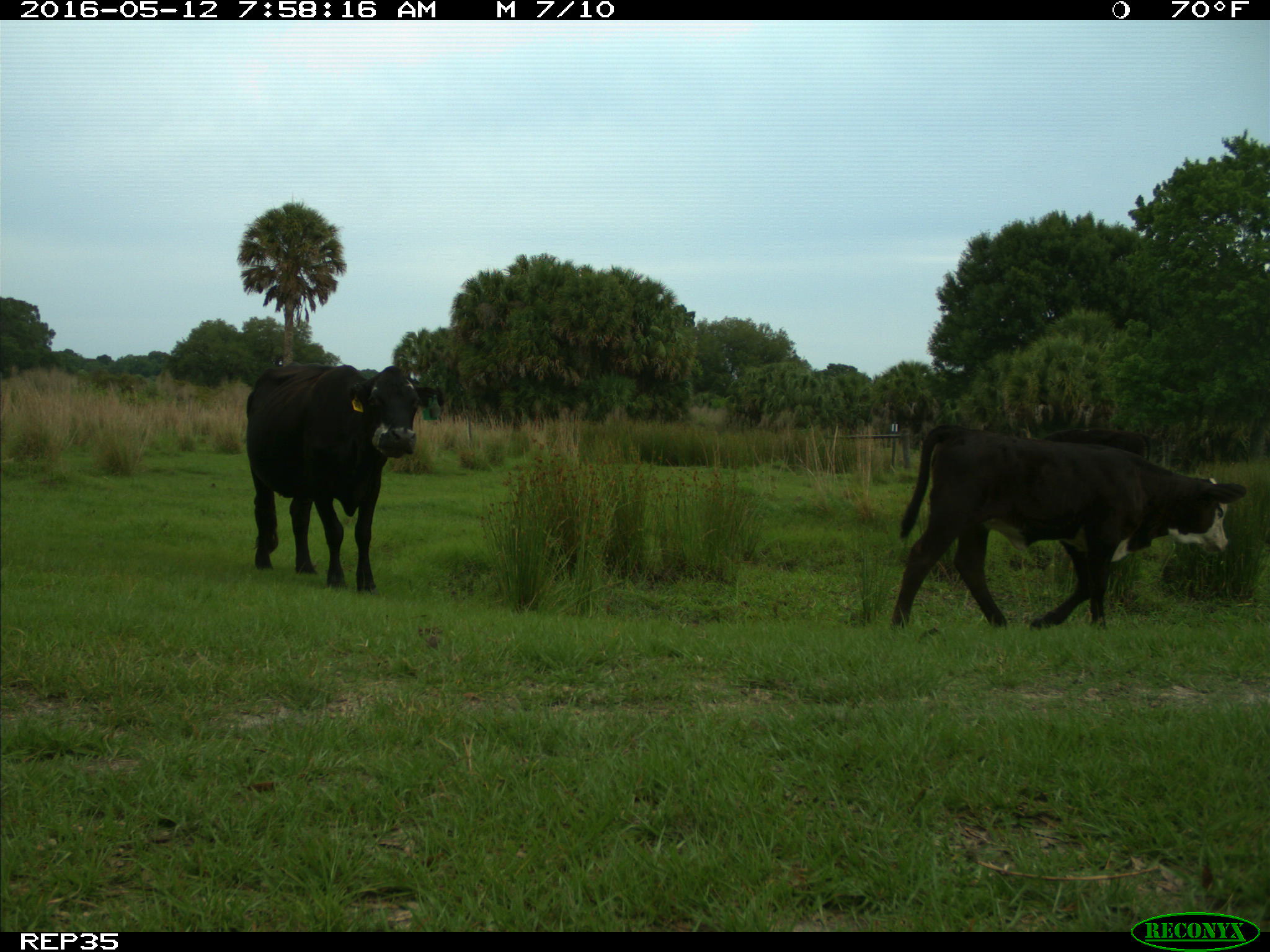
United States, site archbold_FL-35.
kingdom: Animalia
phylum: Chordata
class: Mammalia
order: Artiodactyla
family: Bovidae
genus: Bos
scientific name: Bos taurus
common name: domestic cow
Bos taurus (domestic cow).